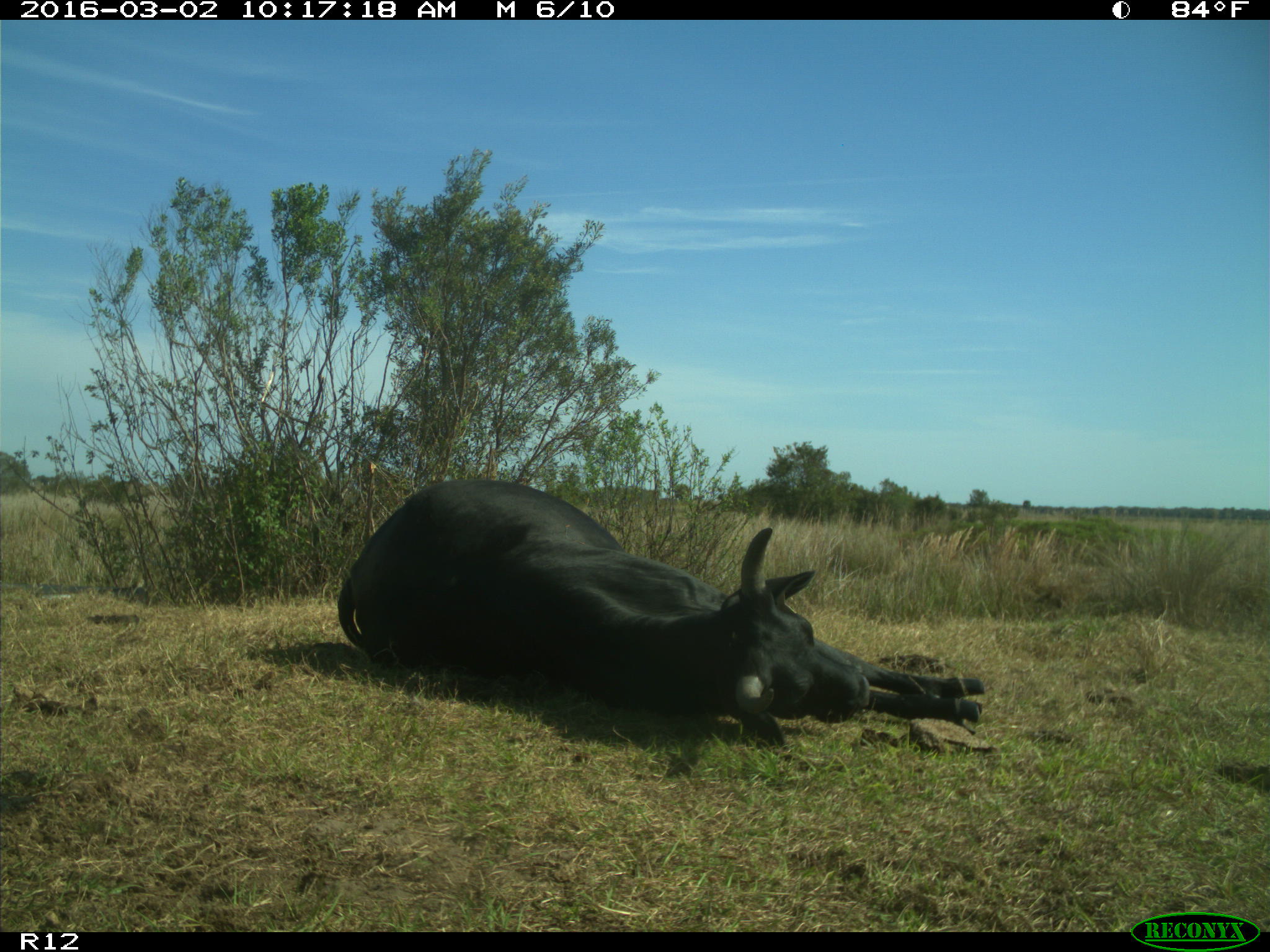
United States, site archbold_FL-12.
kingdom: Animalia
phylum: Chordata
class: Mammalia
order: Artiodactyla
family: Bovidae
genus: Bos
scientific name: Bos taurus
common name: domestic cow